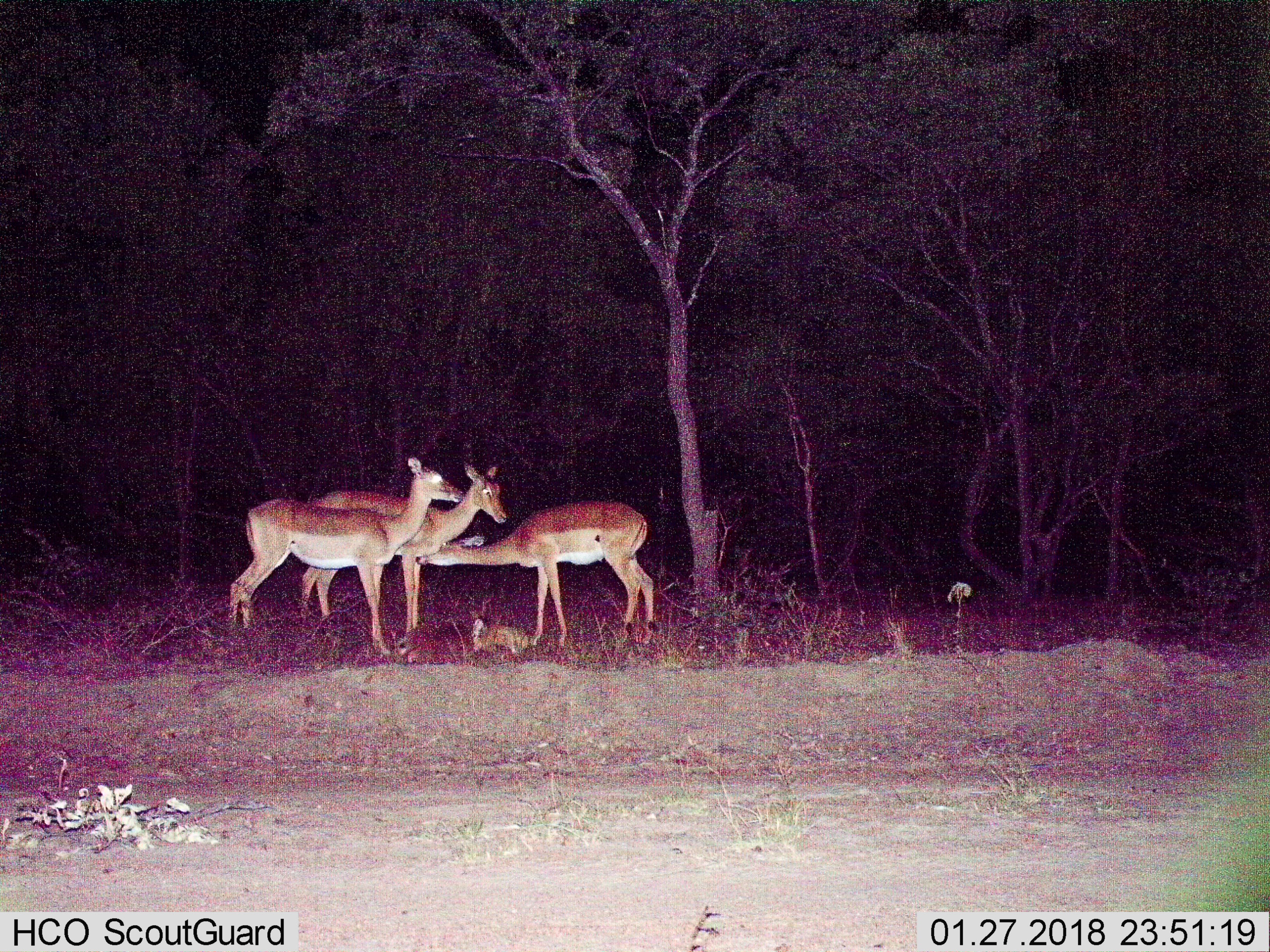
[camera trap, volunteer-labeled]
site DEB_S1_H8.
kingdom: Animalia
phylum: Chordata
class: Mammalia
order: Artiodactyla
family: Bovidae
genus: Aepyceros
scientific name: Aepyceros melampus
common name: impala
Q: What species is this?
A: Impala (Aepyceros melampus).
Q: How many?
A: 3.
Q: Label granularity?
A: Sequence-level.